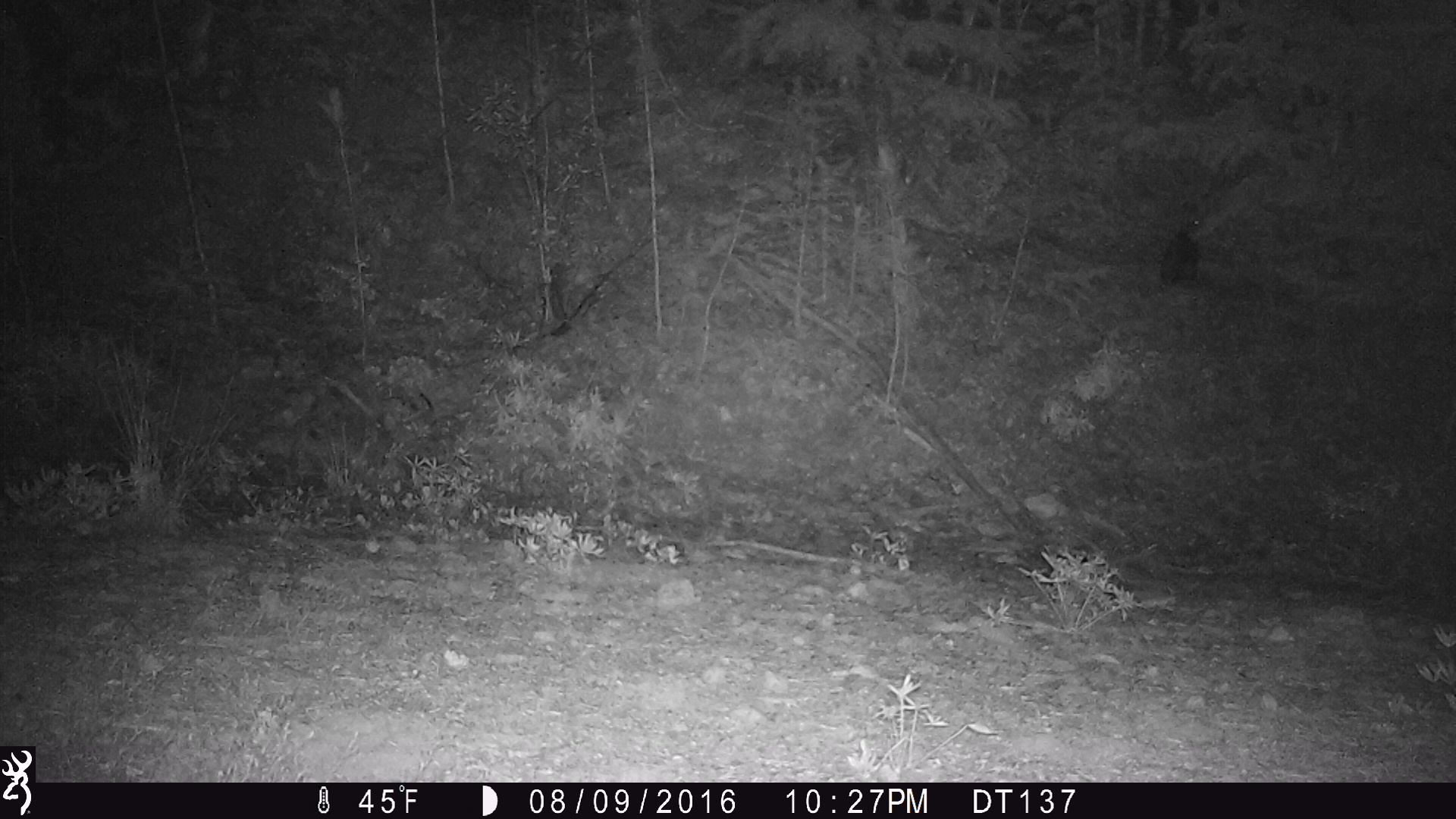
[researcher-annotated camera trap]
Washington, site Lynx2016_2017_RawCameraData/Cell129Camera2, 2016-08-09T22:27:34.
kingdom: Animalia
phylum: Chordata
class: Mammalia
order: Lagomorpha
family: Leporidae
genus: Lepus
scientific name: Lepus americanus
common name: snowshoe hare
Lepus americanus (snowshoe hare). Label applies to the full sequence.